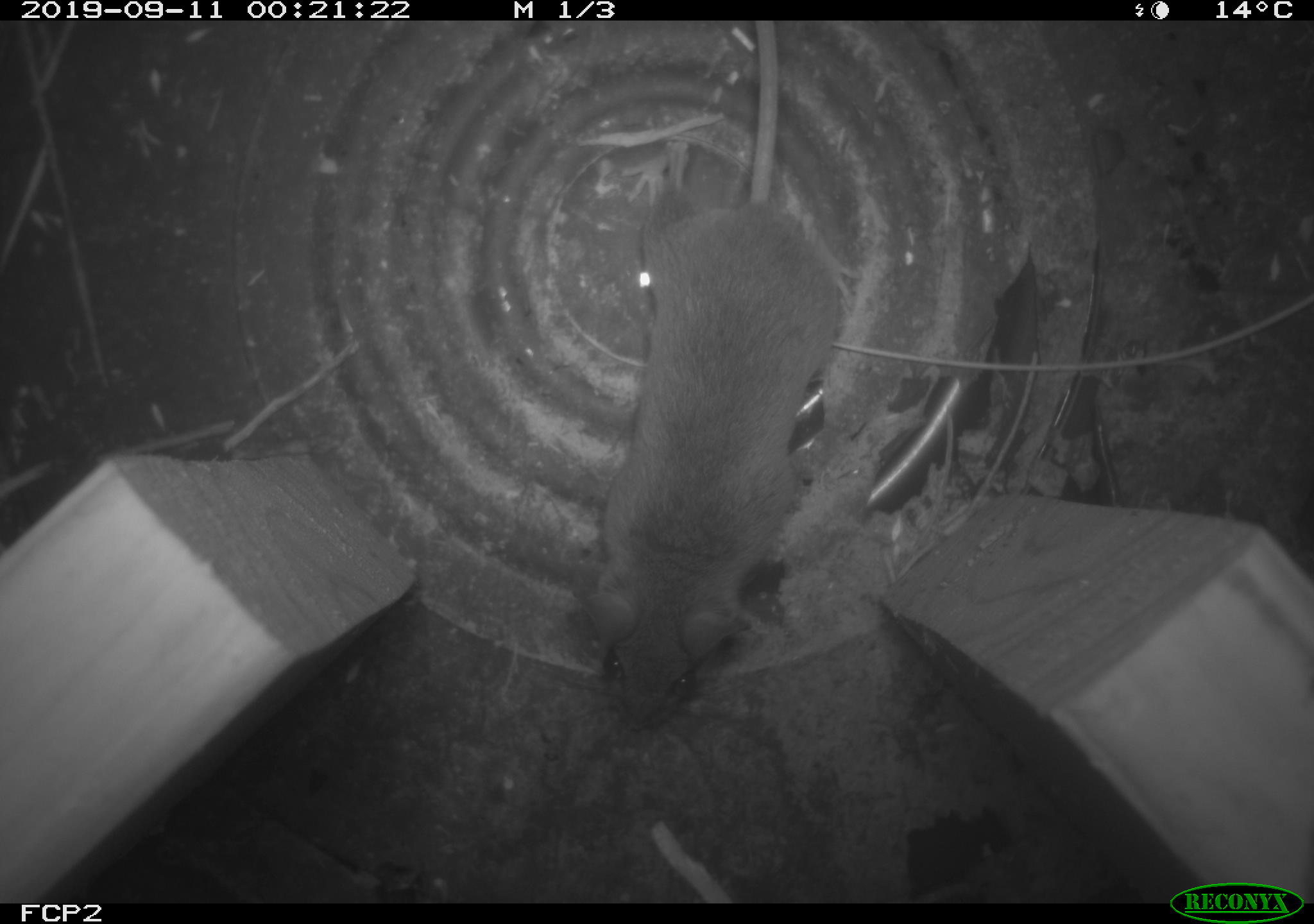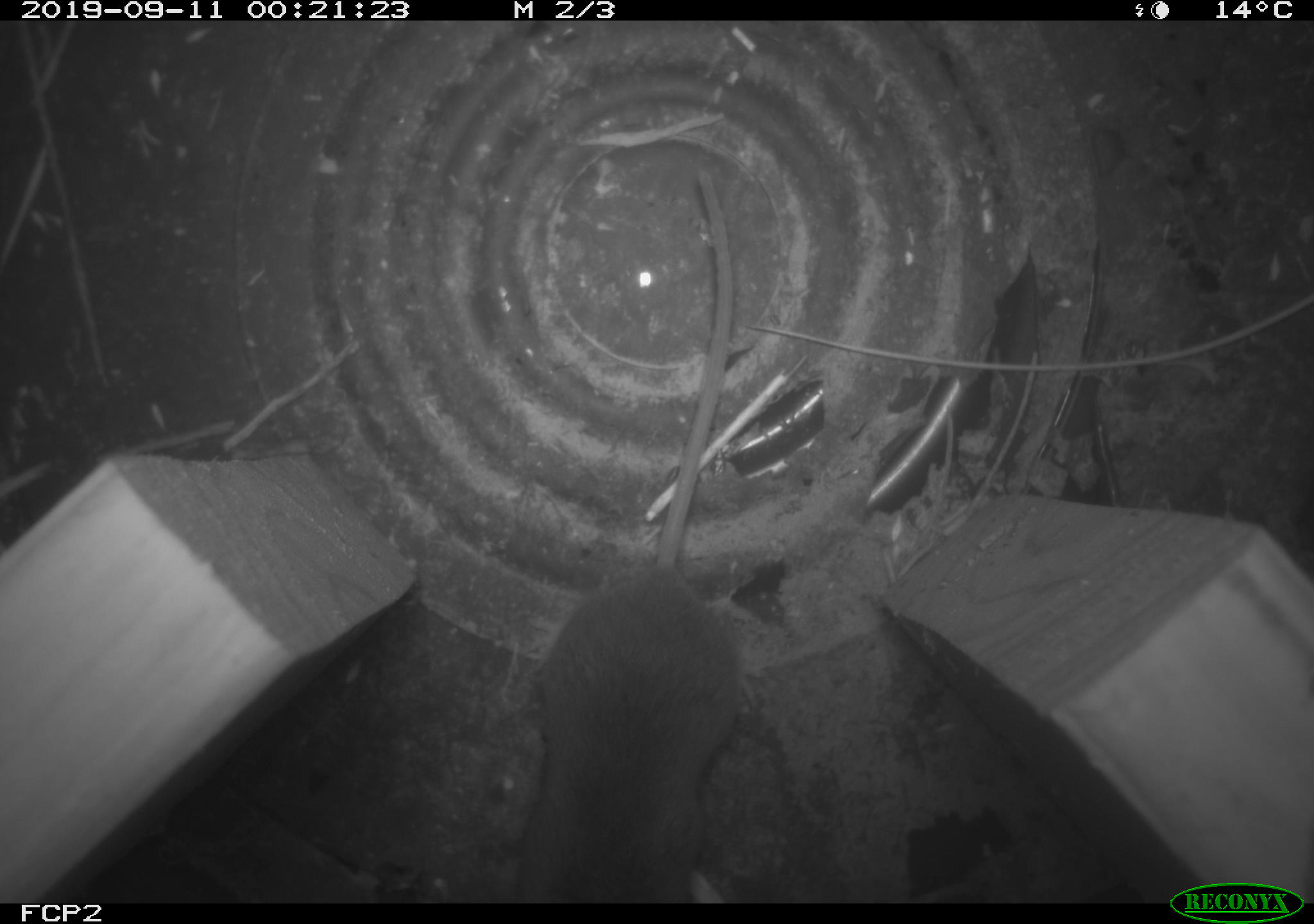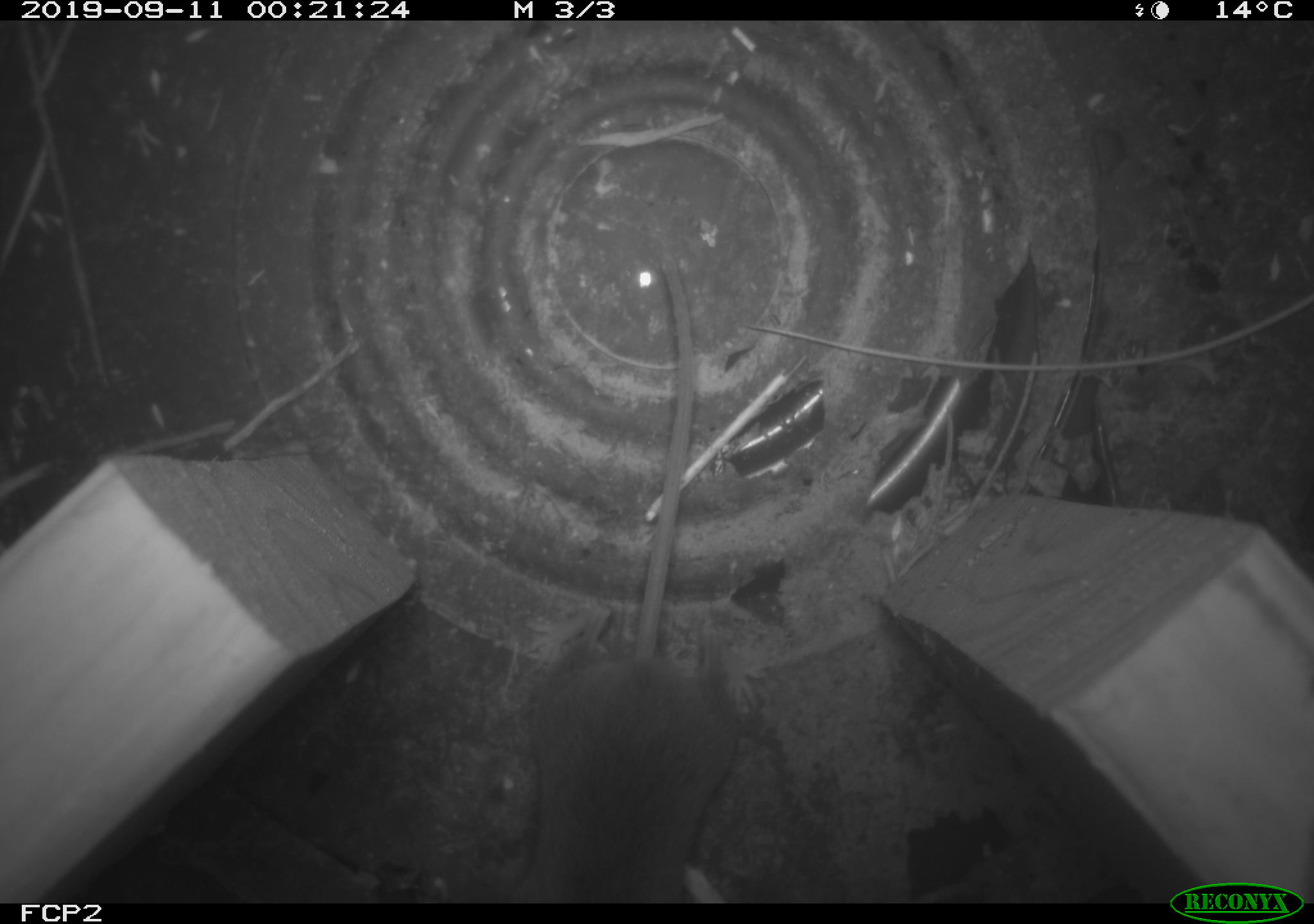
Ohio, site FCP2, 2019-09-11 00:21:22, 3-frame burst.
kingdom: Animalia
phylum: Chordata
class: Mammalia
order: Rodentia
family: Cricetidae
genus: Peromyscus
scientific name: Peromyscus leucopus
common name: white-footed mouse